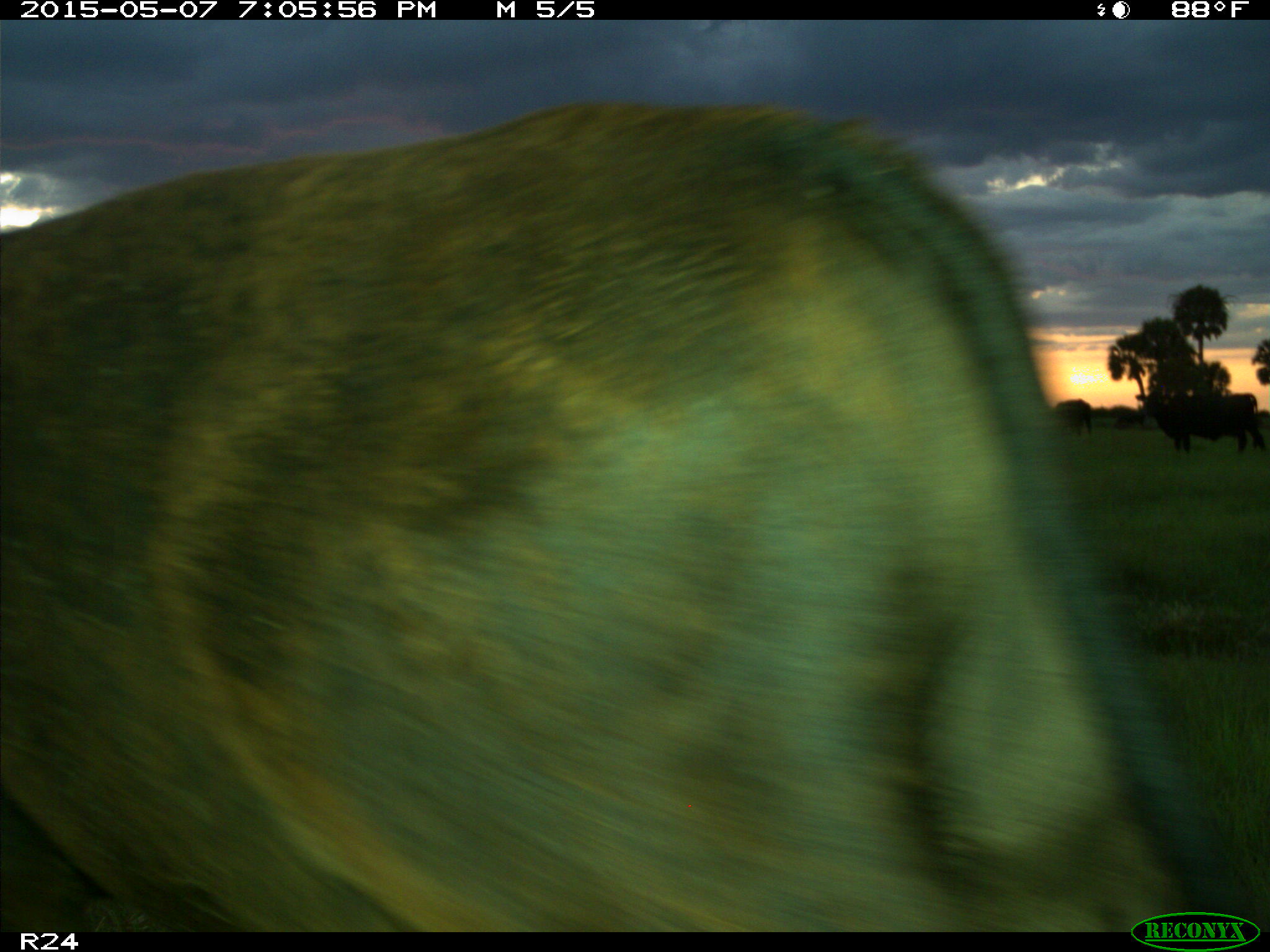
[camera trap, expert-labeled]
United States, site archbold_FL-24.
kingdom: Animalia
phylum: Chordata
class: Mammalia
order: Artiodactyla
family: Bovidae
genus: Bos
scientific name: Bos taurus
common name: domestic cow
Bos taurus (domestic cow).